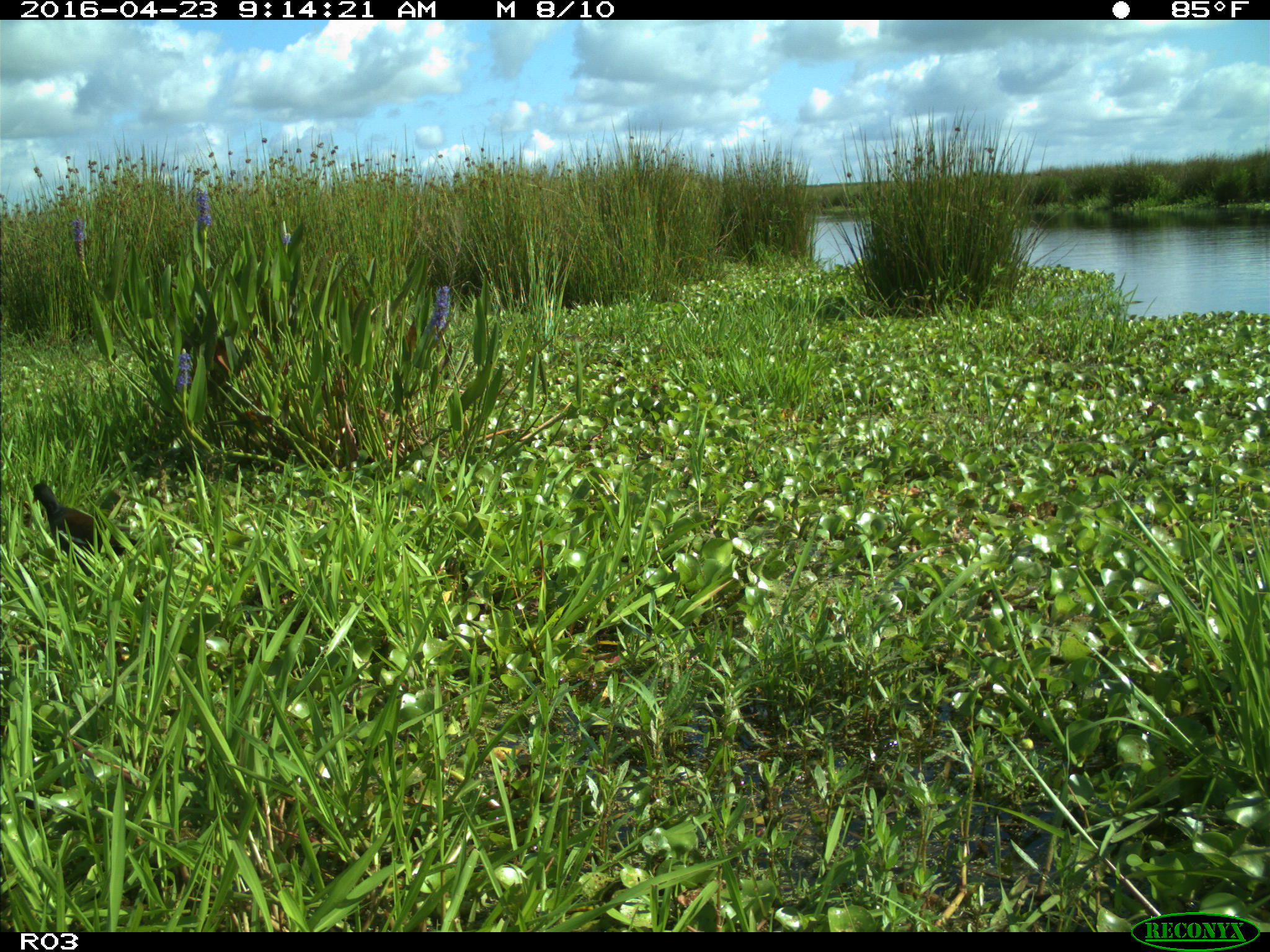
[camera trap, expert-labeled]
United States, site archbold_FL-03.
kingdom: Animalia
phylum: Chordata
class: Aves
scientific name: Aves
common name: birds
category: unidentified bird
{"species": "unidentified bird (birds) (Aves)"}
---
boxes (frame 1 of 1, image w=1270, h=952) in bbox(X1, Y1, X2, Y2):
animal: bbox(32, 482, 137, 589)